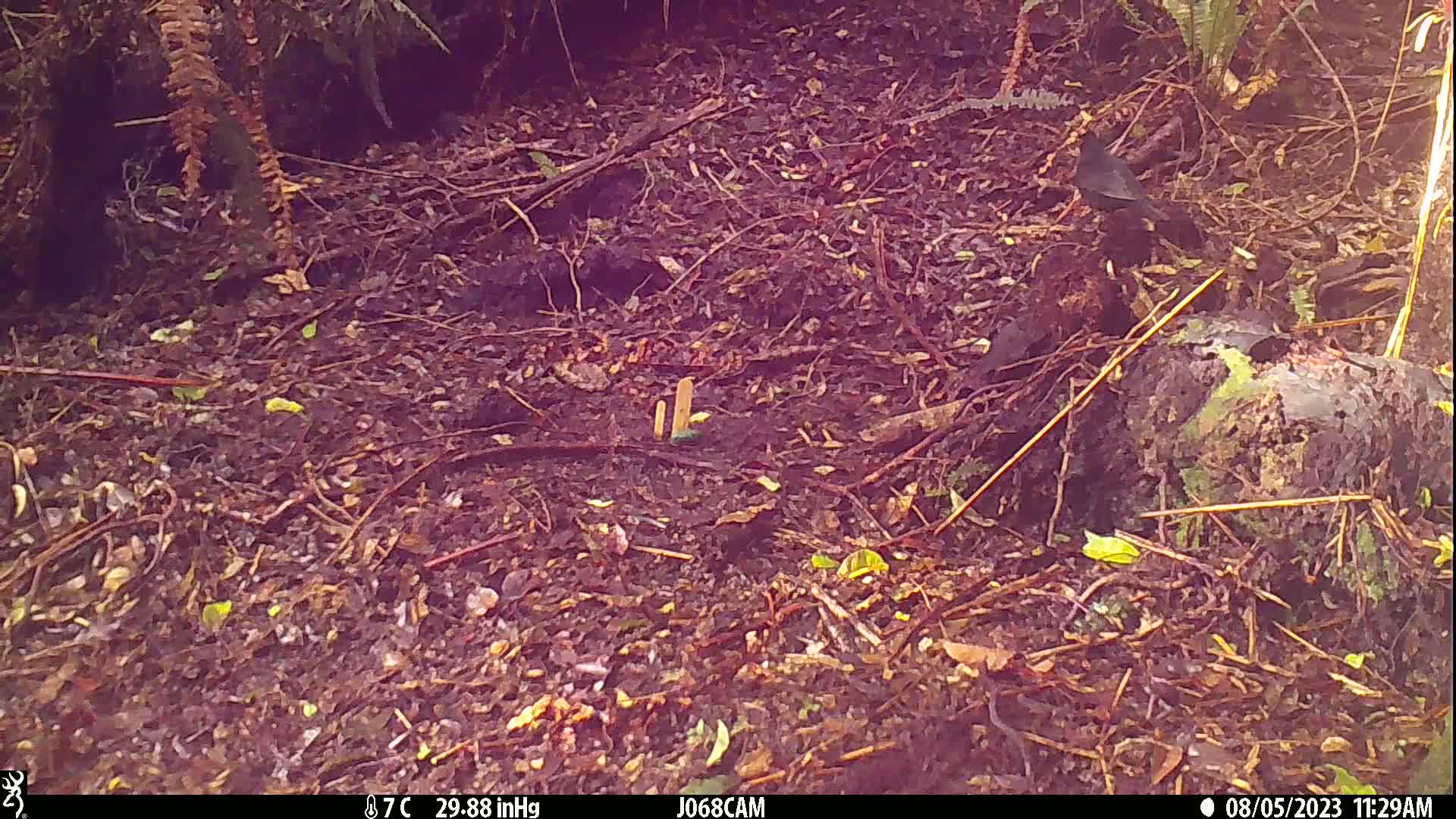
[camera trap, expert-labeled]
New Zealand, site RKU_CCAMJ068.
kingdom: Animalia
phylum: Chordata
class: Aves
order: Passeriformes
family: Turdidae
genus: Turdus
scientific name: Turdus merula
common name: eurasian blackbird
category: blackbird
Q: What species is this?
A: Blackbird (eurasian blackbird) (Turdus merula).